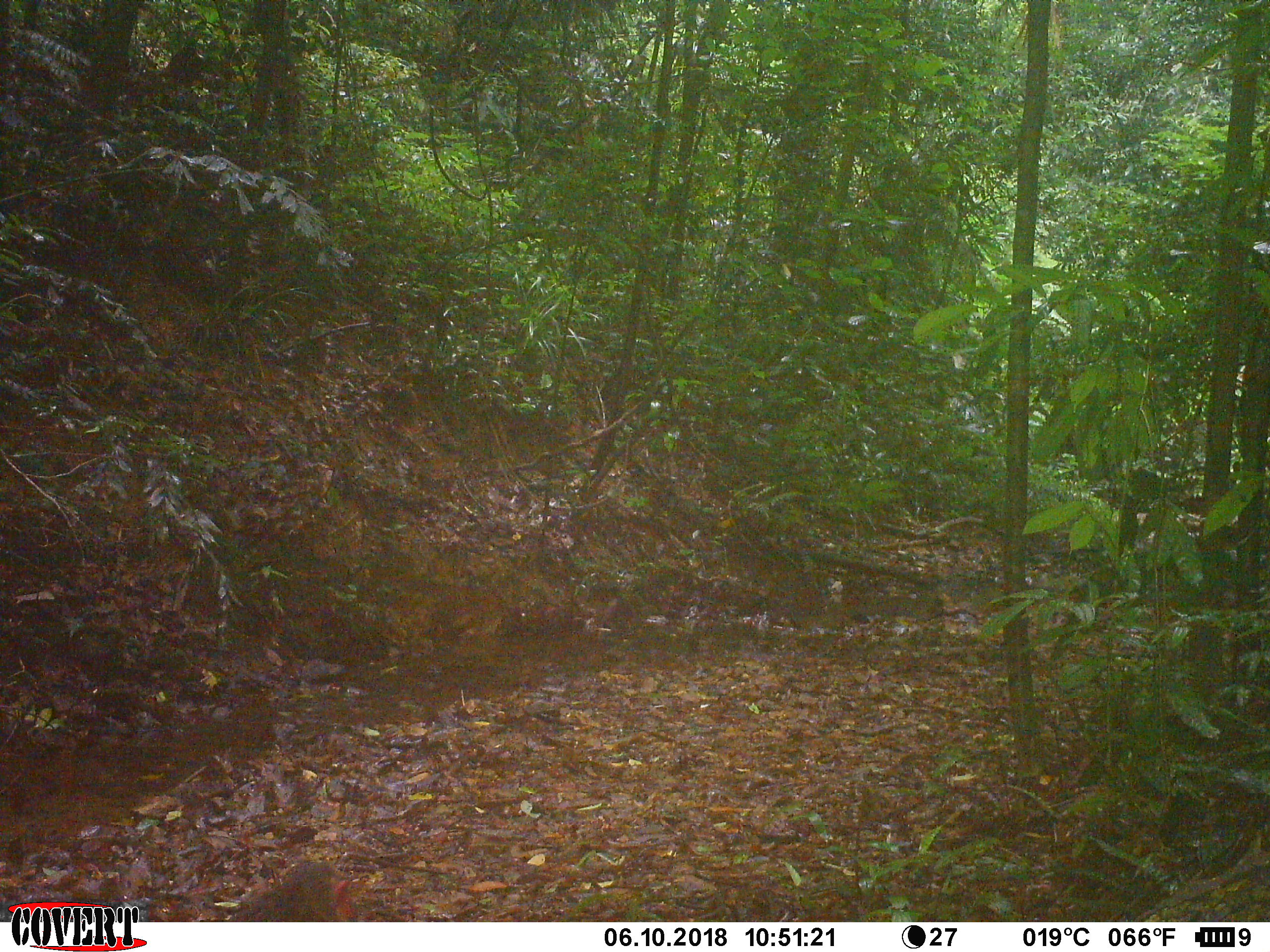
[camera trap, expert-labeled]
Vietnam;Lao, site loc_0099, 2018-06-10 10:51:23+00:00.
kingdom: Animalia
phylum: Chordata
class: Mammalia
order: Primates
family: Cercopithecidae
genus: Macaca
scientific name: Macaca arctoides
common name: stump-tailed macaque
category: stump tailed macaque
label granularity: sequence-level